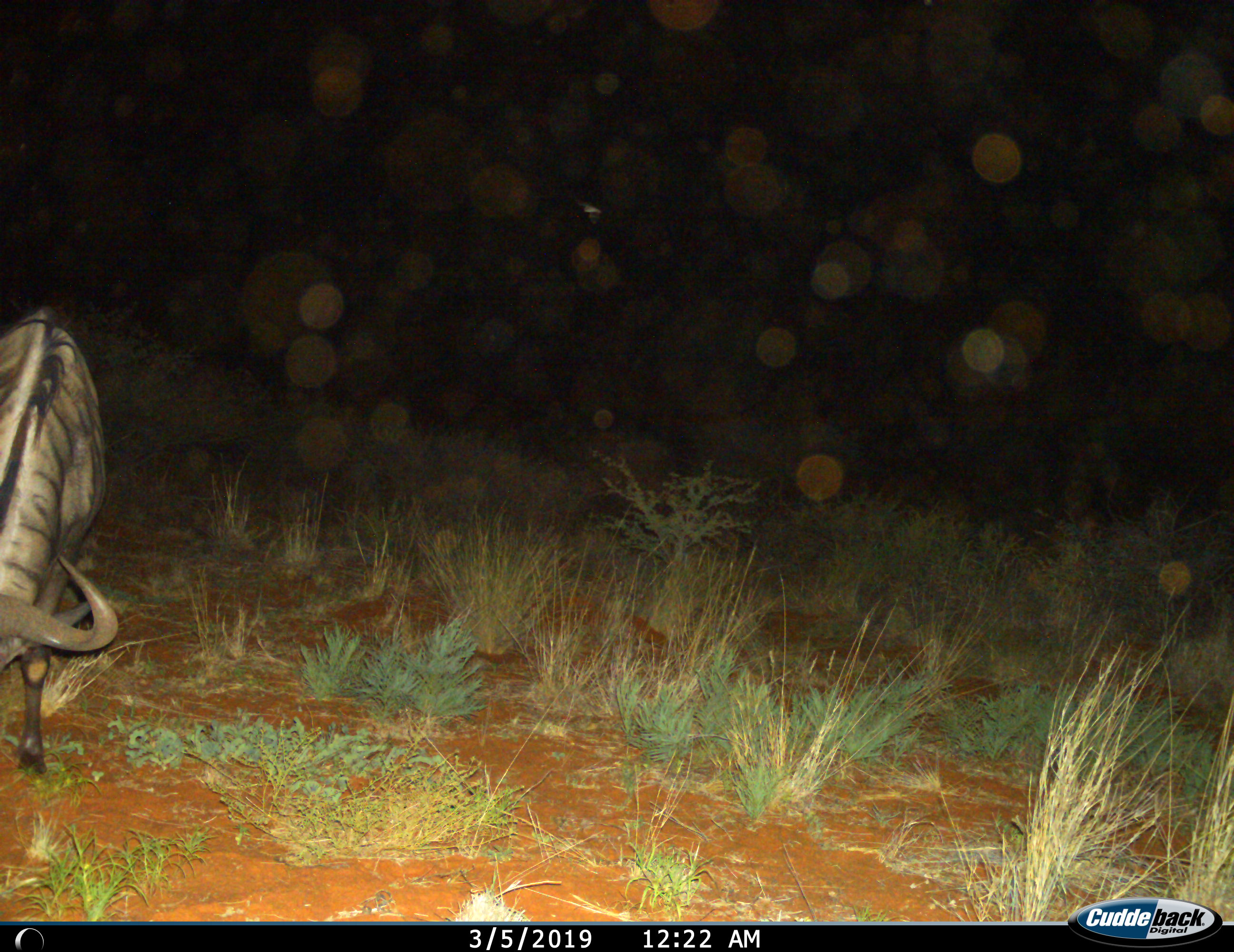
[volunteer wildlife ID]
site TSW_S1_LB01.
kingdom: Animalia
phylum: Chordata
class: Mammalia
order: Artiodactyla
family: Bovidae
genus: Connochaetes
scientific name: Connochaetes taurinus taurinus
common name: blue wildebeest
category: wildebeestblue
Wildebeestblue (blue wildebeest) (Connochaetes taurinus taurinus), count 1. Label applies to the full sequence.